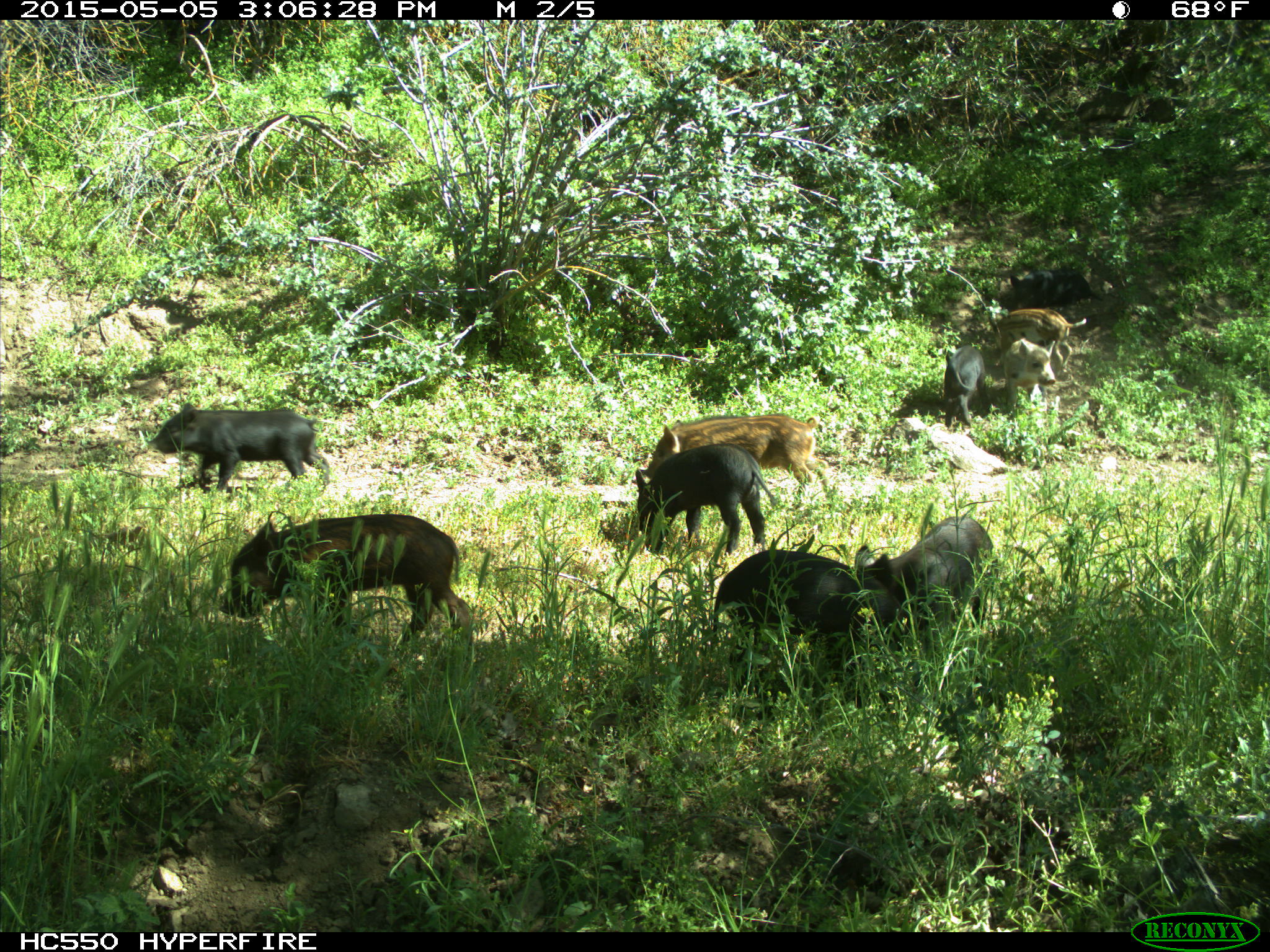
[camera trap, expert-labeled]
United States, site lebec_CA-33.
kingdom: Animalia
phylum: Chordata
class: Mammalia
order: Artiodactyla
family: Suidae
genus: Sus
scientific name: Sus scrofa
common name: wild boar